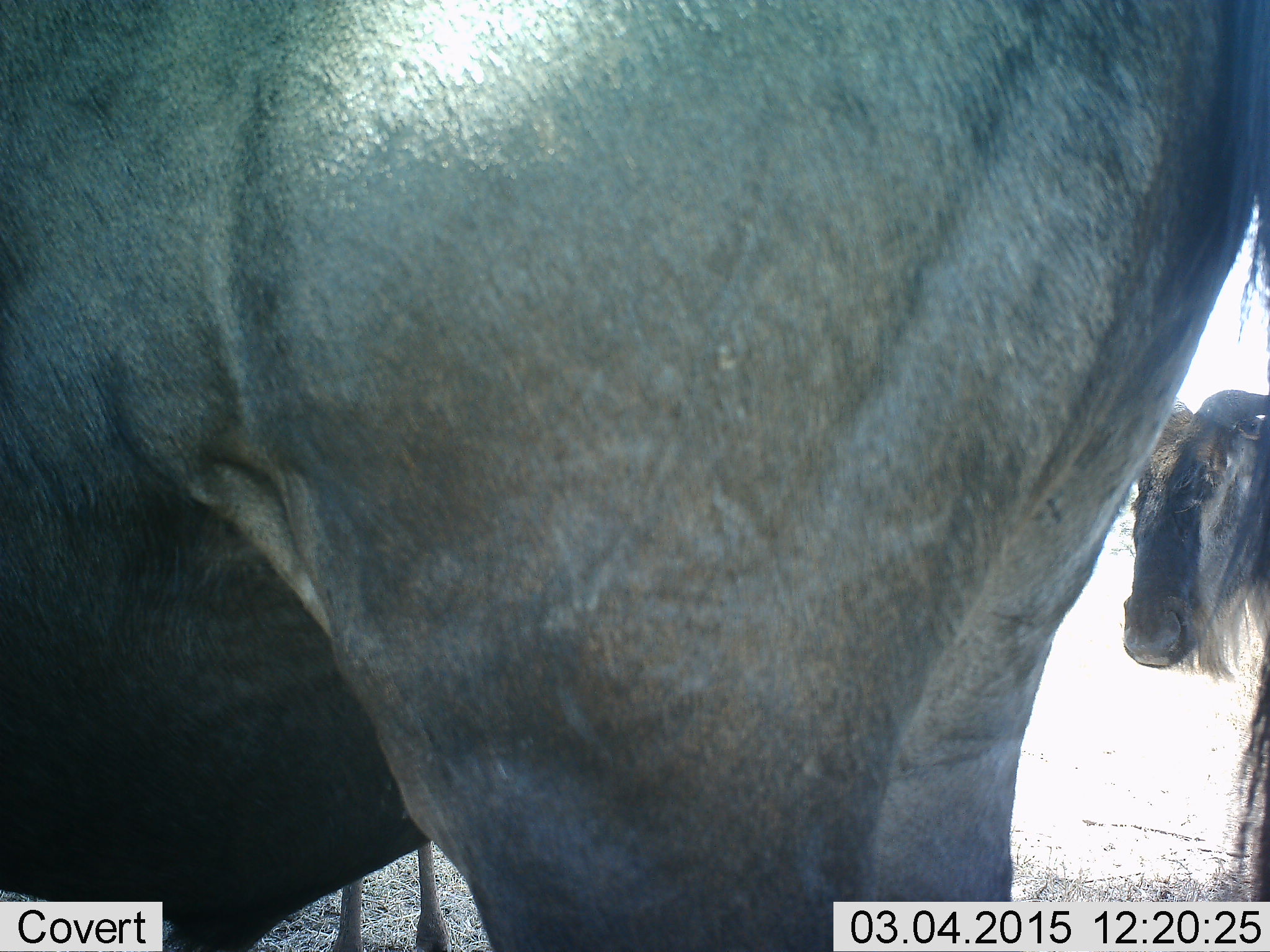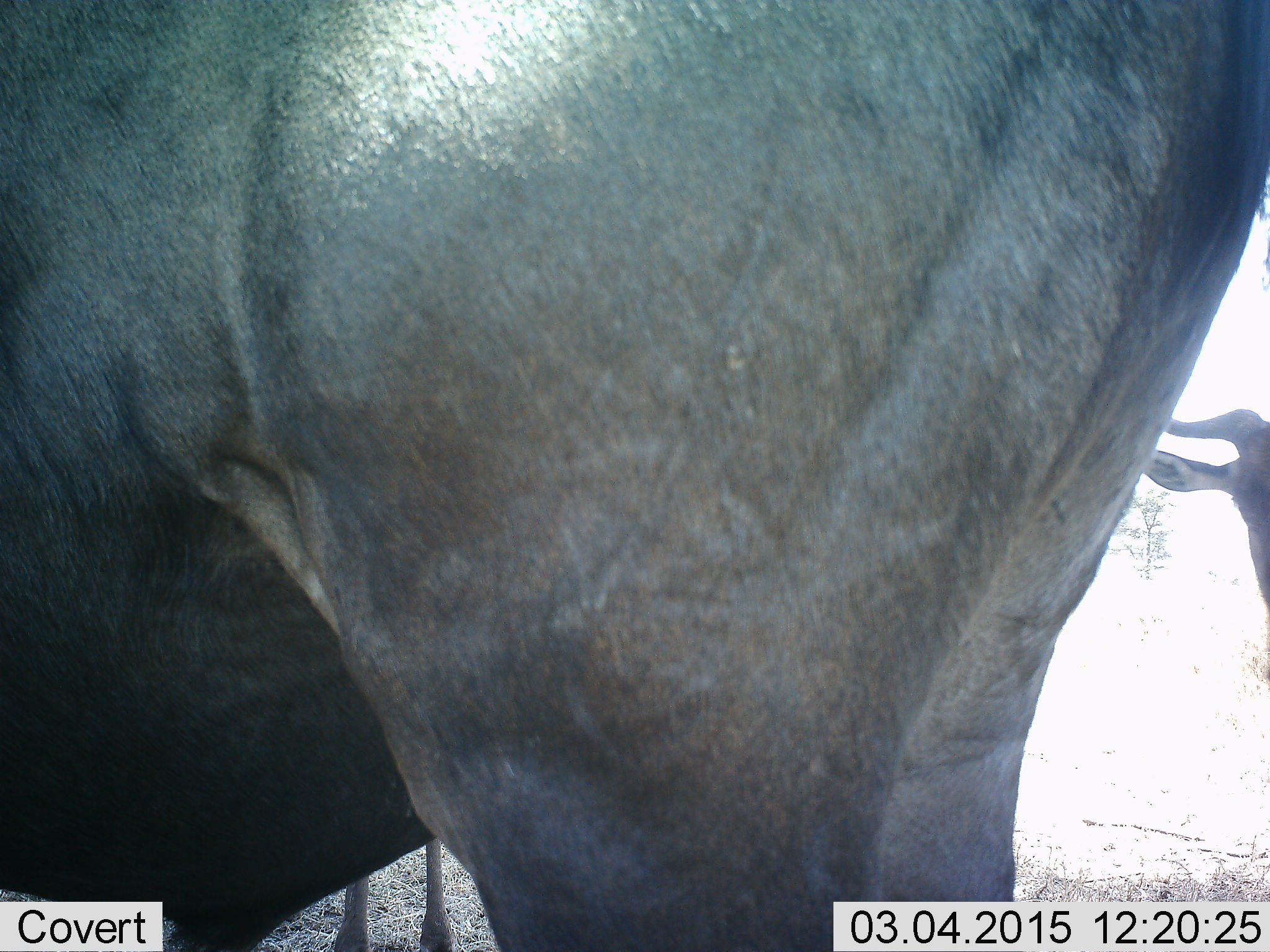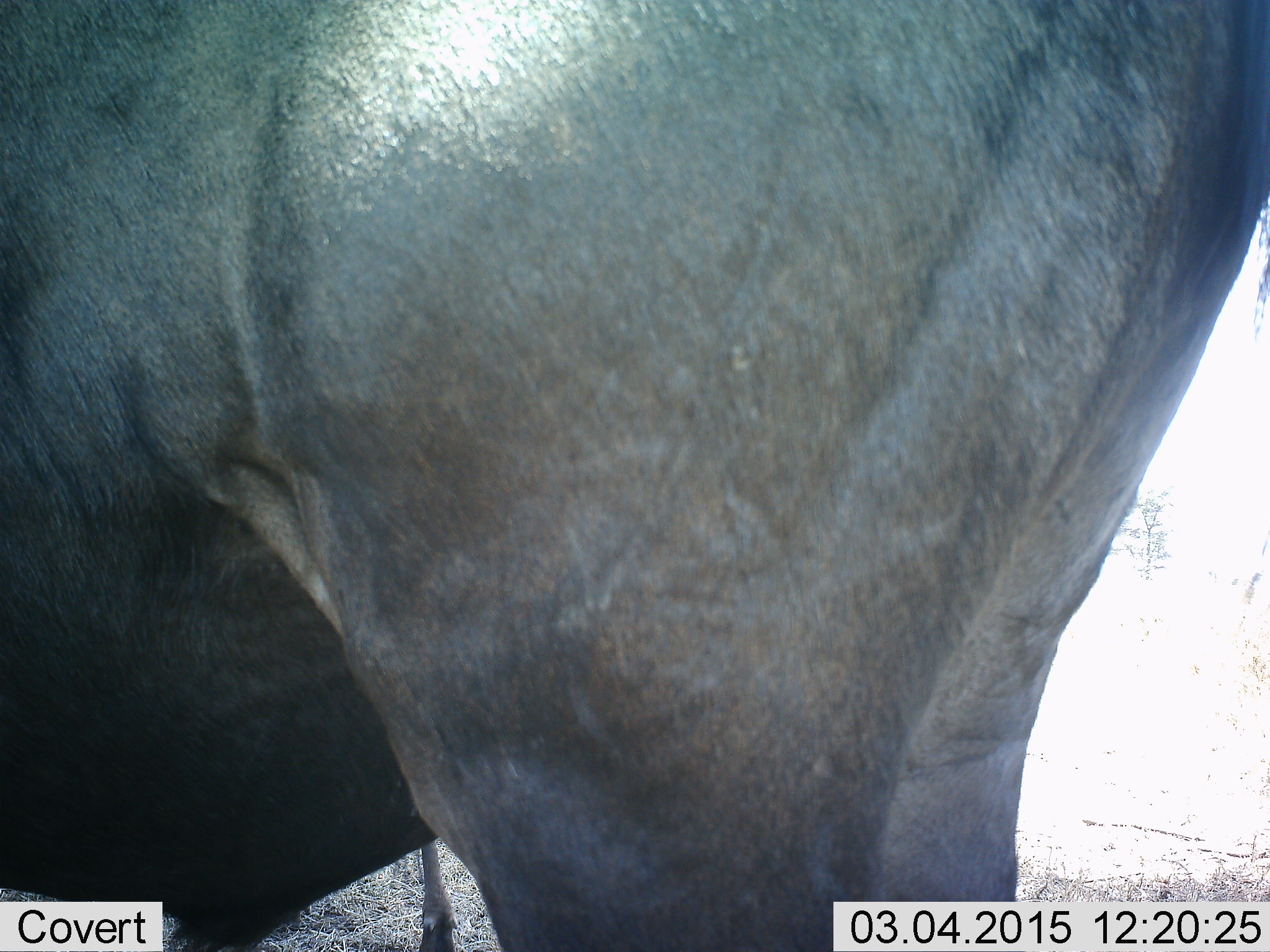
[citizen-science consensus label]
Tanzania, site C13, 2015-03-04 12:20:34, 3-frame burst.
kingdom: Animalia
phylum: Chordata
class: Mammalia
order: Artiodactyla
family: Bovidae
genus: Connochaetes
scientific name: Connochaetes taurinus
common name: blue wildebeest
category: wildebeest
Wildebeest (blue wildebeest) (Connochaetes taurinus), count 2. Behavior (volunteer vote fractions): standing 100%, resting 0%, moving 30%, interacting 0%. Young present (vote fraction): 10%. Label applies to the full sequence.